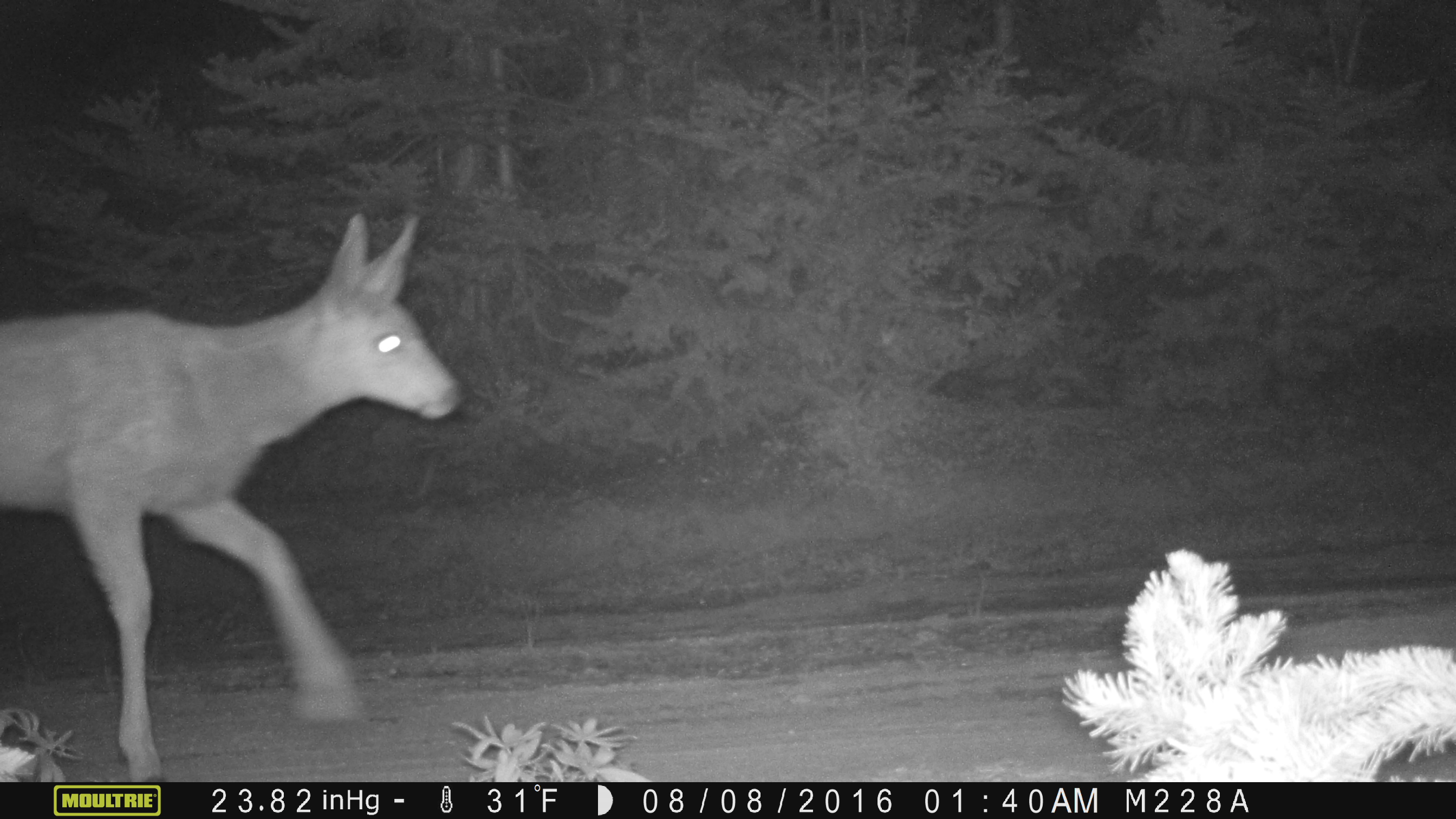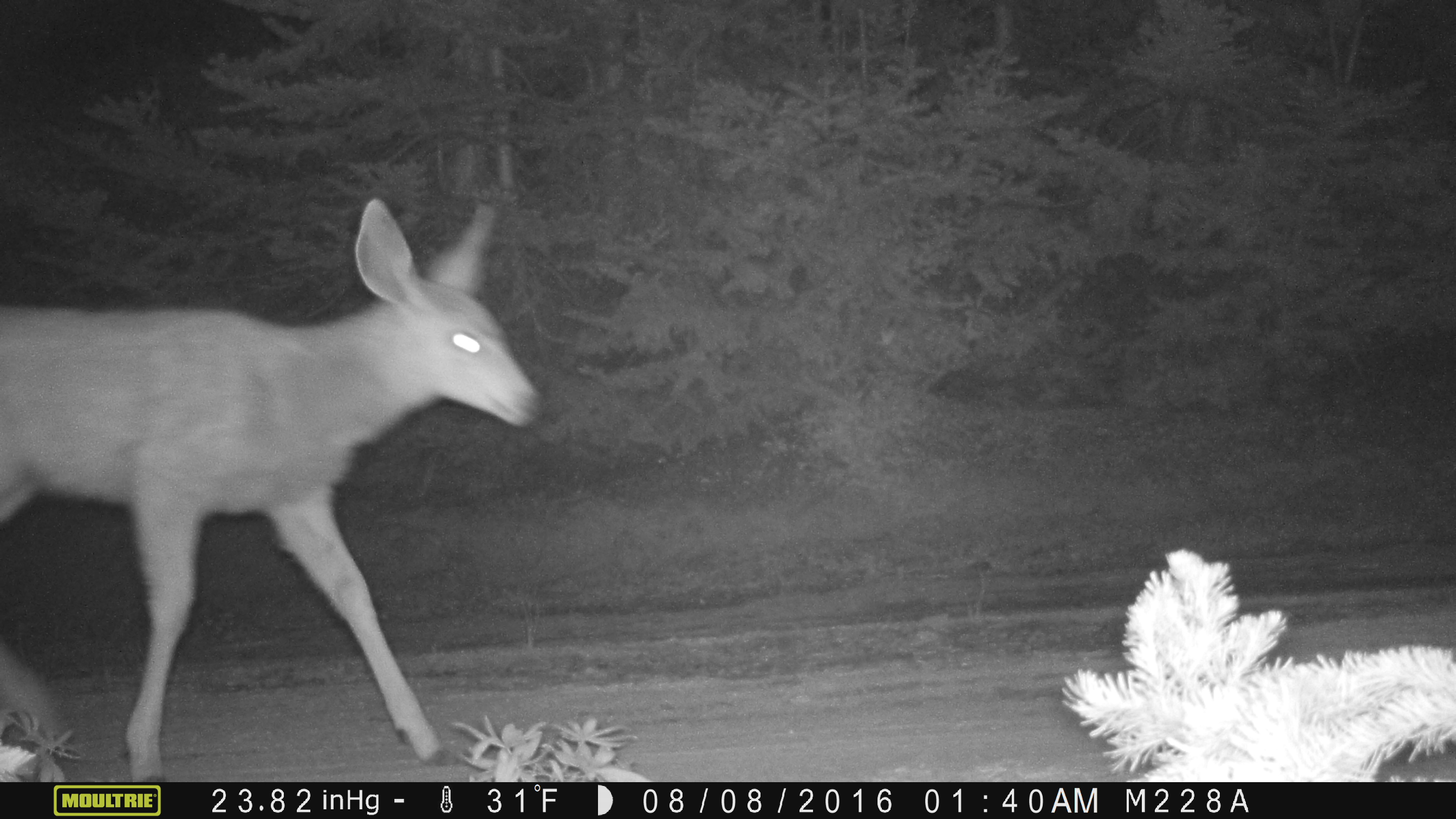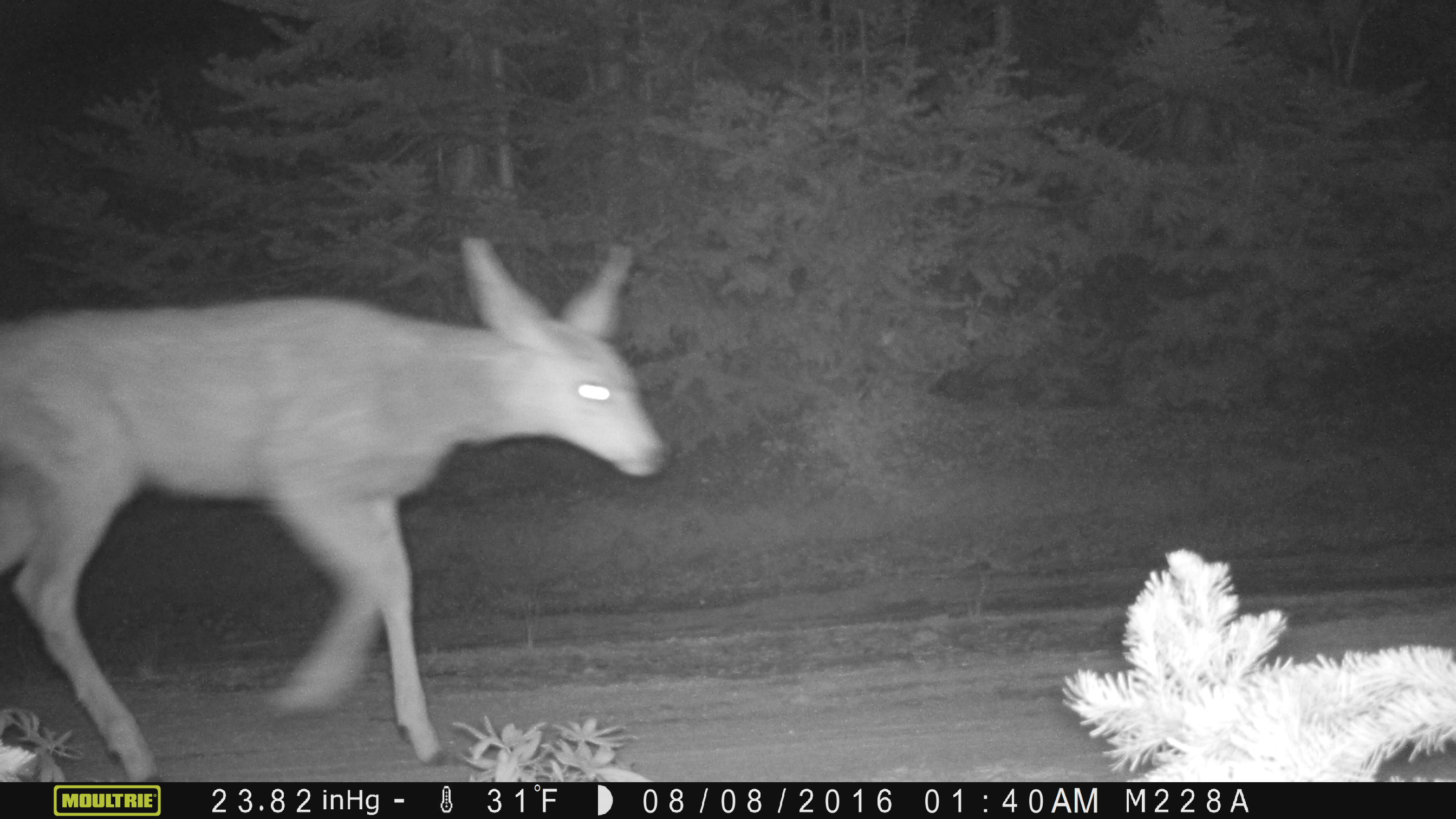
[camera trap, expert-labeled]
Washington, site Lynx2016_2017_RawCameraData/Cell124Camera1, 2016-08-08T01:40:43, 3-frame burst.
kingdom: Animalia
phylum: Chordata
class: Mammalia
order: Artiodactyla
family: Cervidae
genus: Odocoileus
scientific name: Odocoileus hemionus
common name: mule deer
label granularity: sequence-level